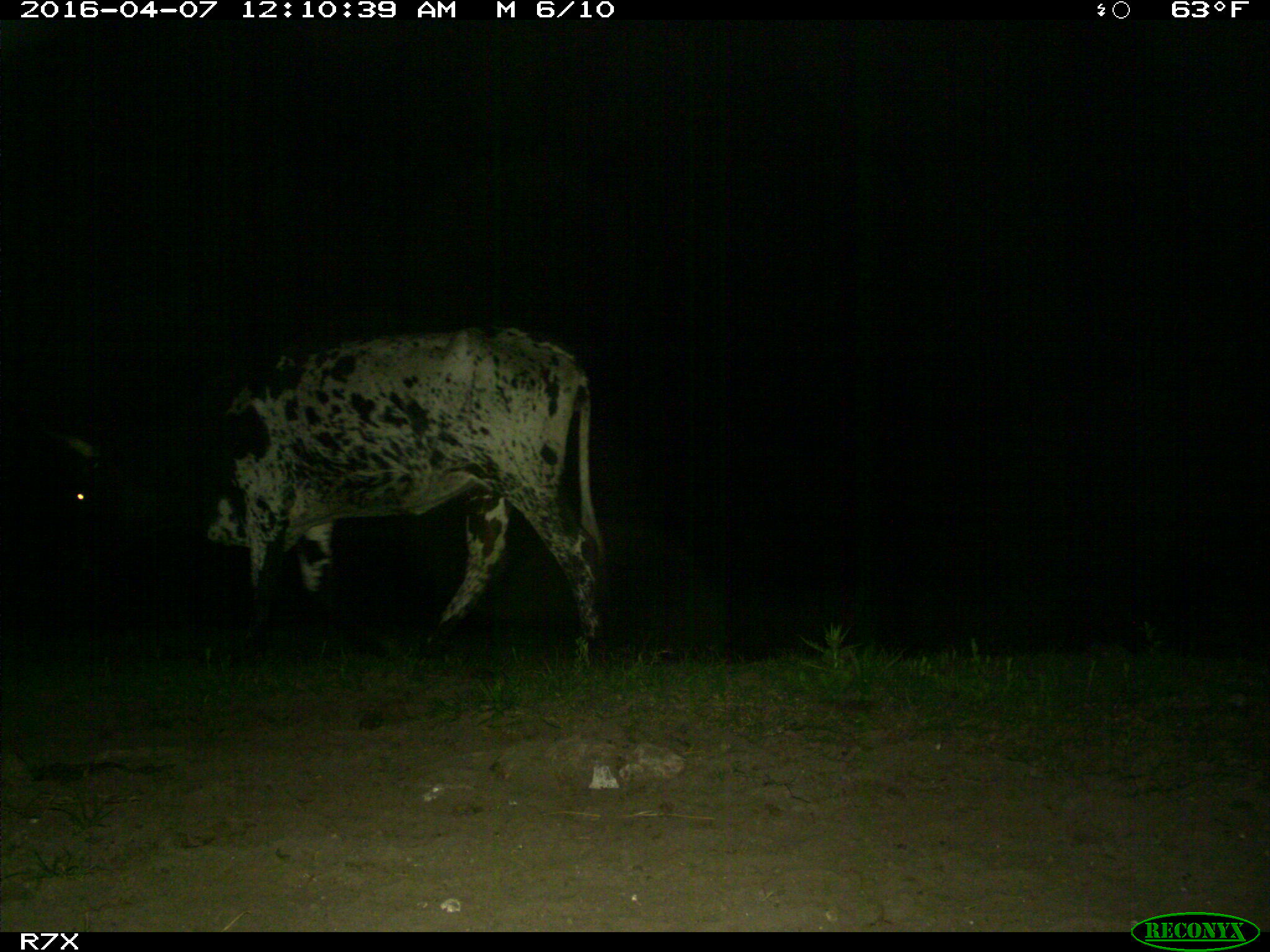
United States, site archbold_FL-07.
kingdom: Animalia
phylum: Chordata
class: Mammalia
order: Artiodactyla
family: Bovidae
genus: Bos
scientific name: Bos taurus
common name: domestic cow